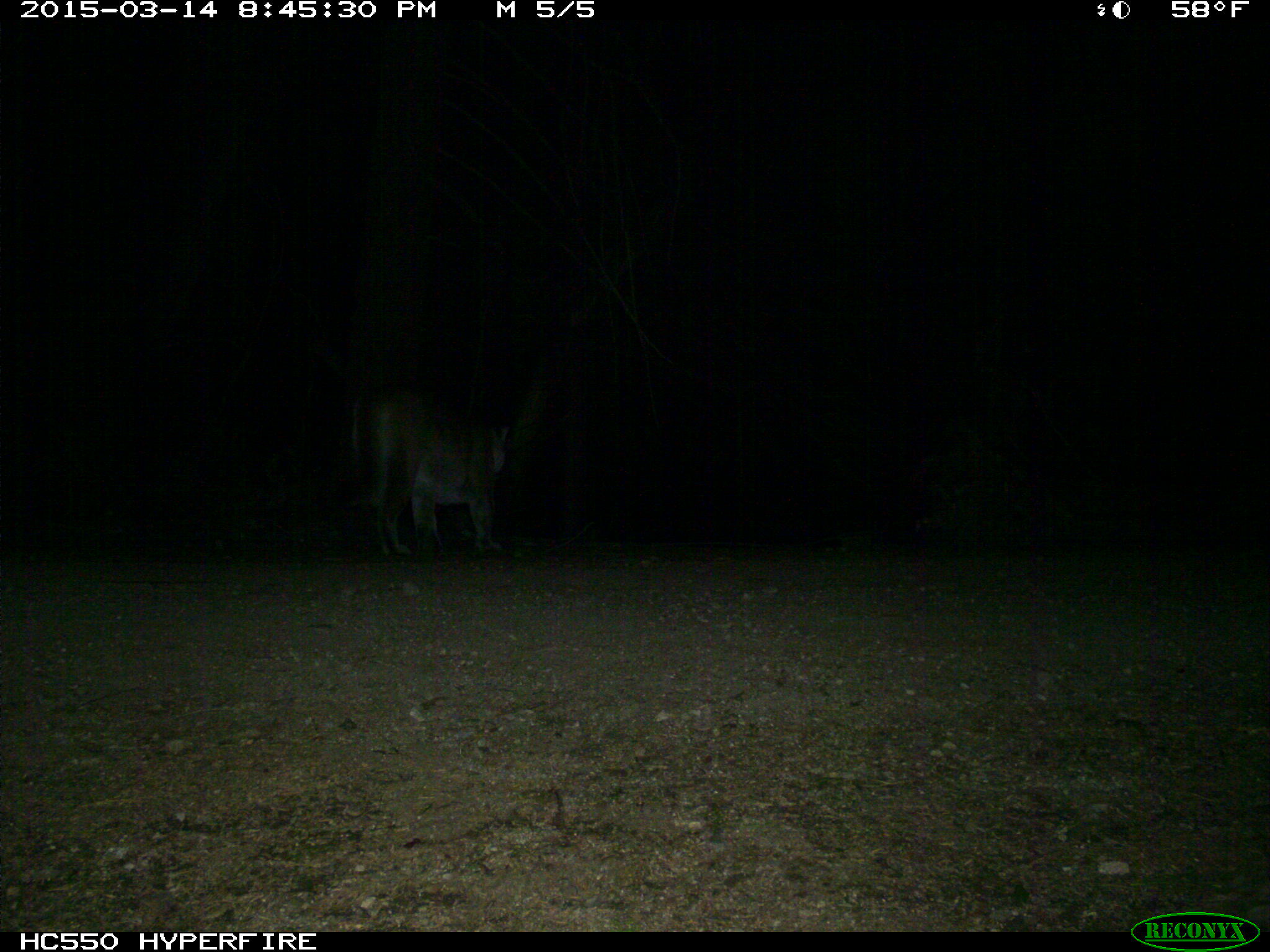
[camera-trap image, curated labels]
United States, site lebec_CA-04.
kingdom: Animalia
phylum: Chordata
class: Mammalia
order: Carnivora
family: Felidae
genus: Puma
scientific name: Puma concolor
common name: mountain lion